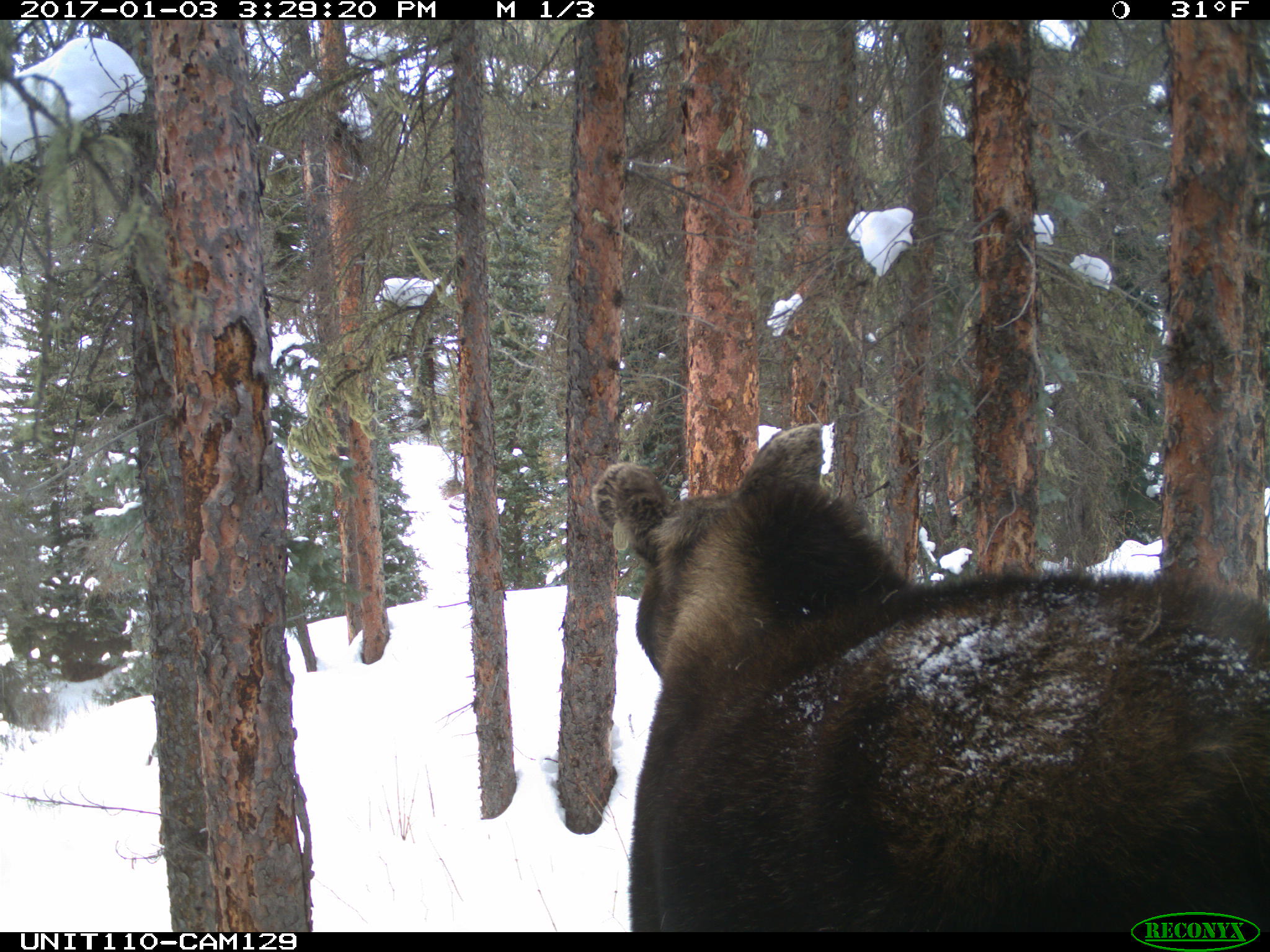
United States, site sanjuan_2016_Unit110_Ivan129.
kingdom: Animalia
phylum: Chordata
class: Mammalia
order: Artiodactyla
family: Cervidae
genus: Alces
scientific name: Alces alces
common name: moose